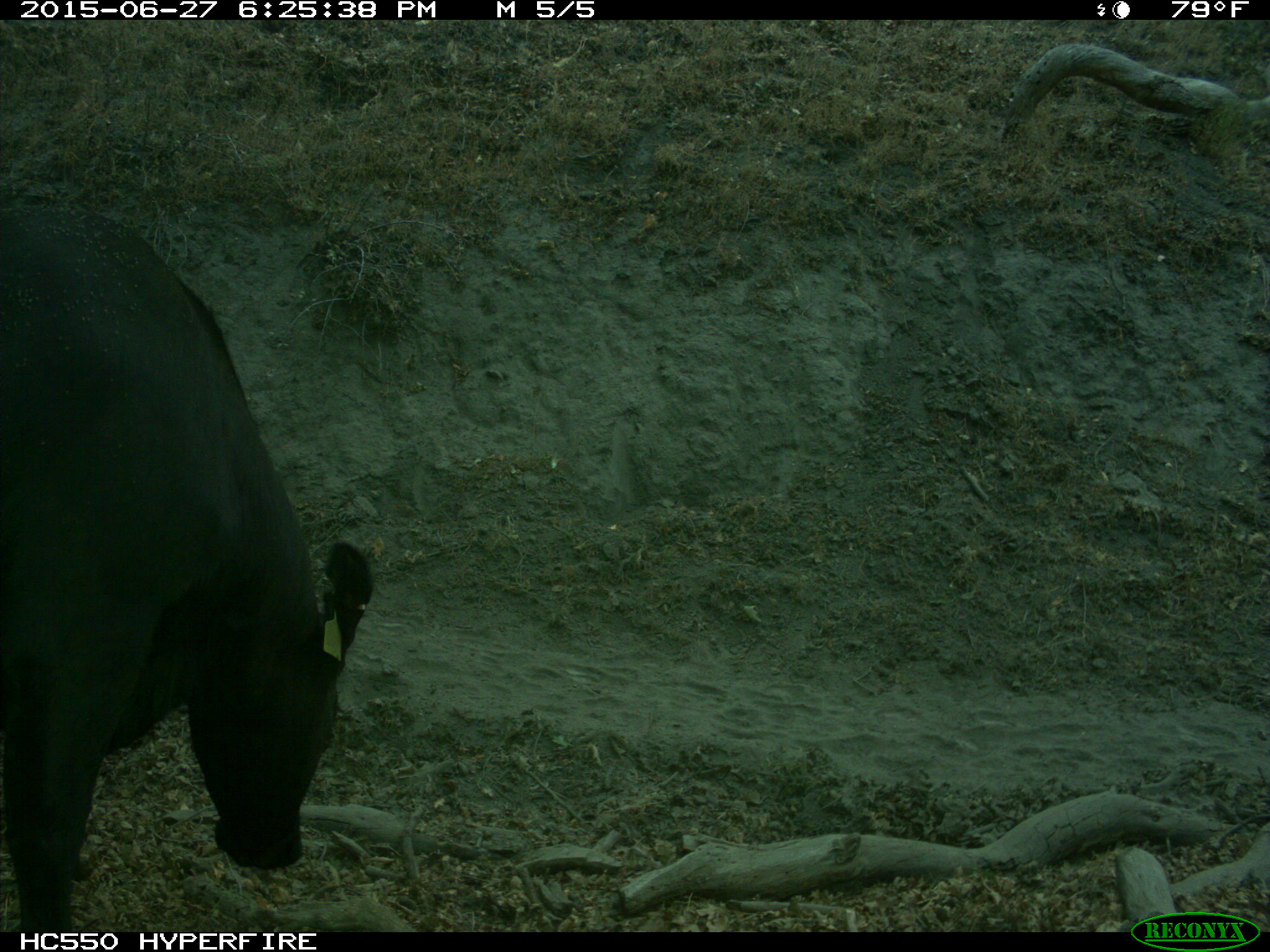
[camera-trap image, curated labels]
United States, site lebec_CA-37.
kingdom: Animalia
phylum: Chordata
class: Mammalia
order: Artiodactyla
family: Bovidae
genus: Bos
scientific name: Bos taurus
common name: domestic cow